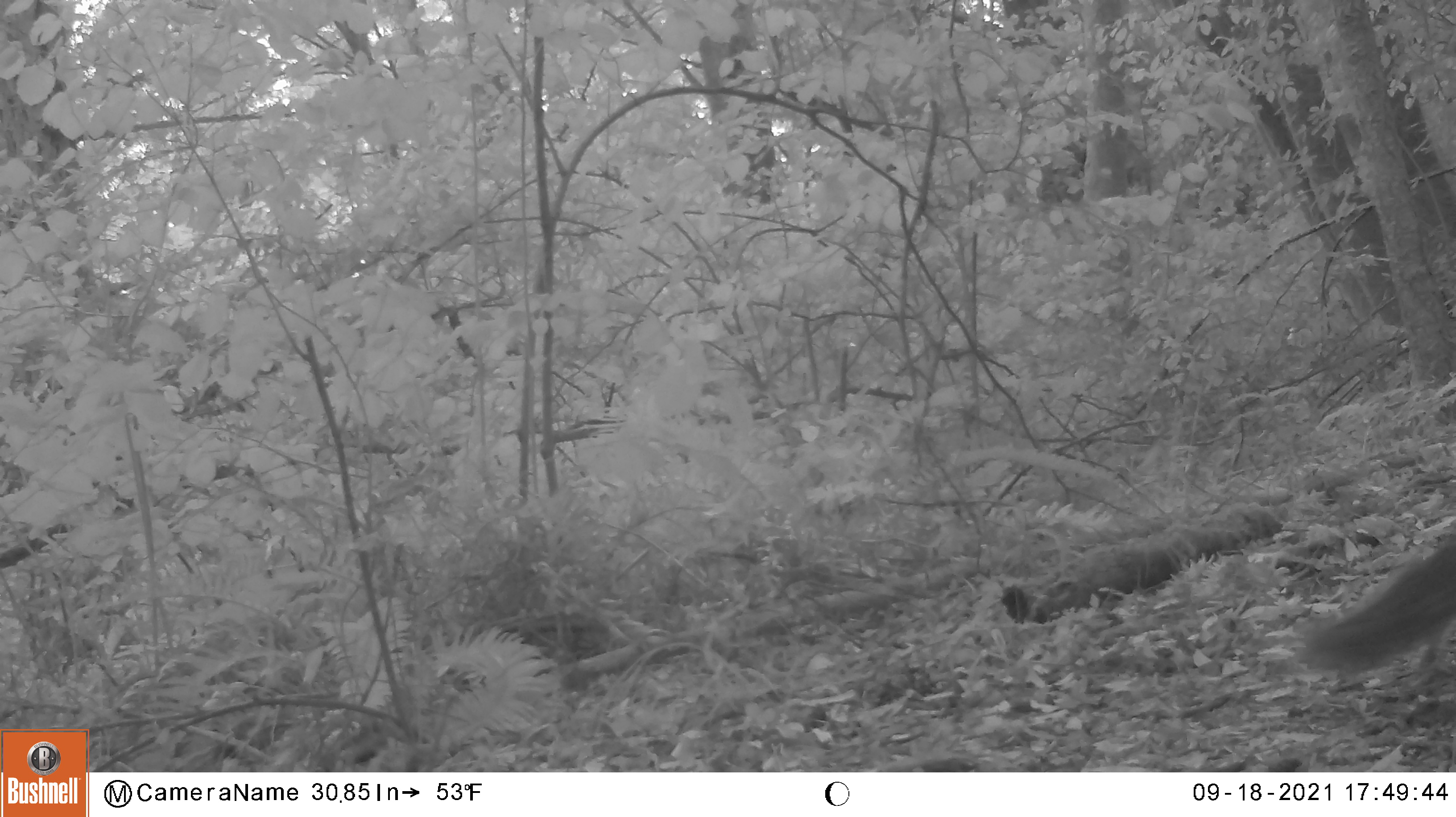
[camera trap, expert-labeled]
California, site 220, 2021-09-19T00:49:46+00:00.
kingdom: Animalia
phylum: Chordata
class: Mammalia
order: Rodentia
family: Sciuridae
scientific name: Sciuridae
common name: squirrel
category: unknown squirrel